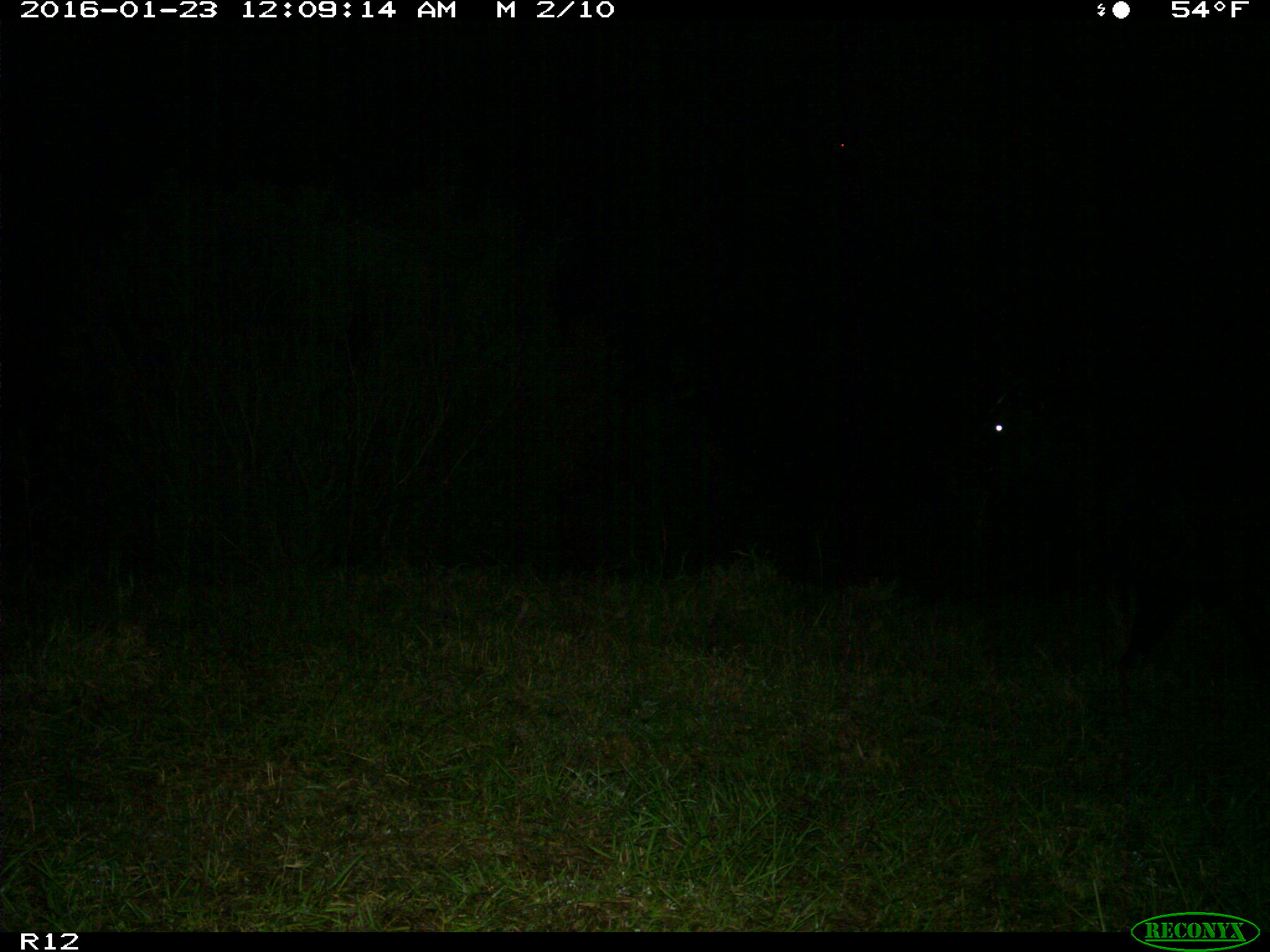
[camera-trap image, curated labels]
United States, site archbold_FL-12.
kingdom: Animalia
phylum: Chordata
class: Mammalia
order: Artiodactyla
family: Bovidae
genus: Bos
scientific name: Bos taurus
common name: domestic cow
Bos taurus (domestic cow).